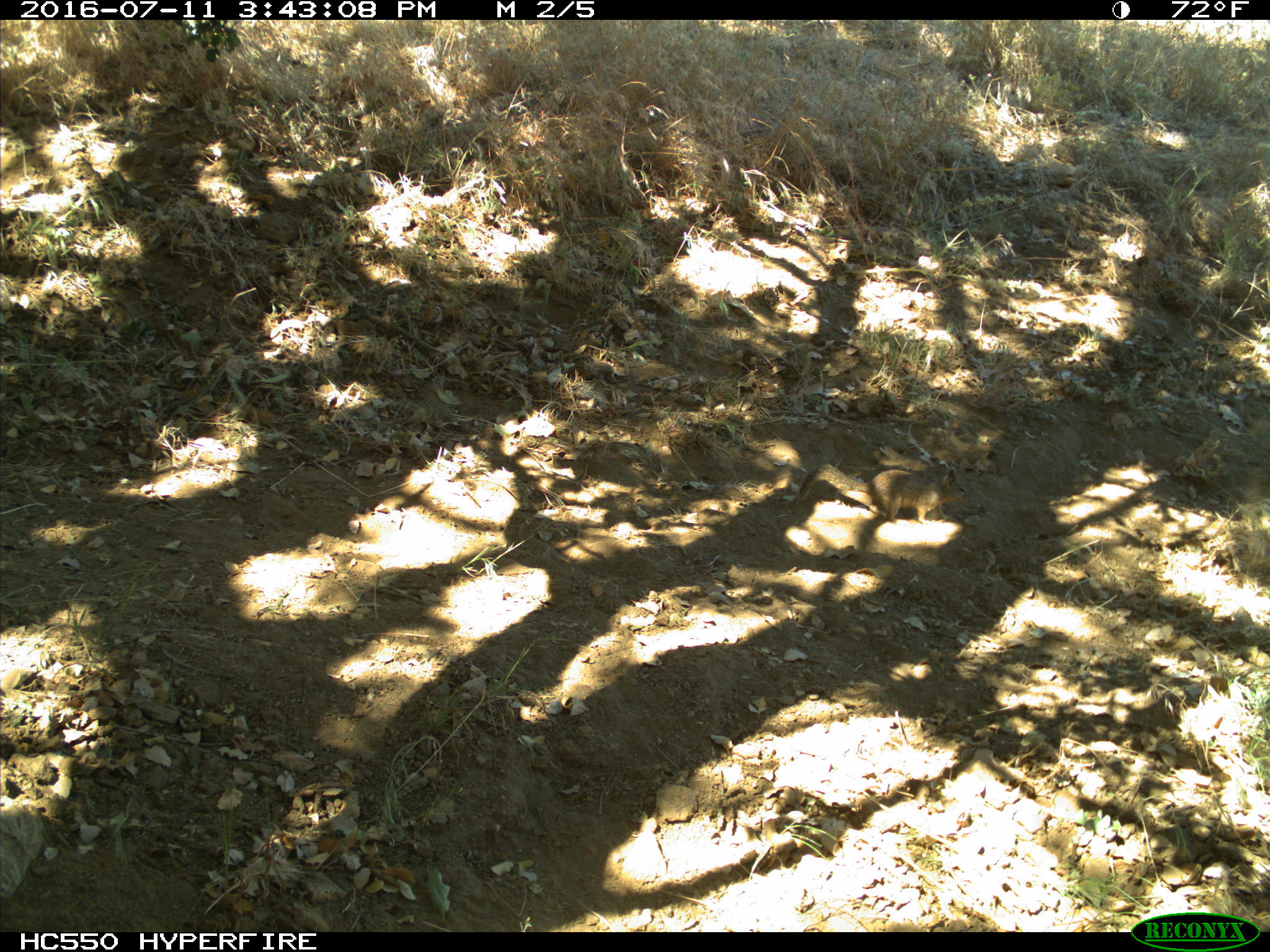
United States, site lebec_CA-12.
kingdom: Animalia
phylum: Chordata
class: Mammalia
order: Rodentia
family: Sciuridae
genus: Otospermophilus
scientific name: Otospermophilus beecheyi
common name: california ground squirrel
Otospermophilus beecheyi (california ground squirrel).